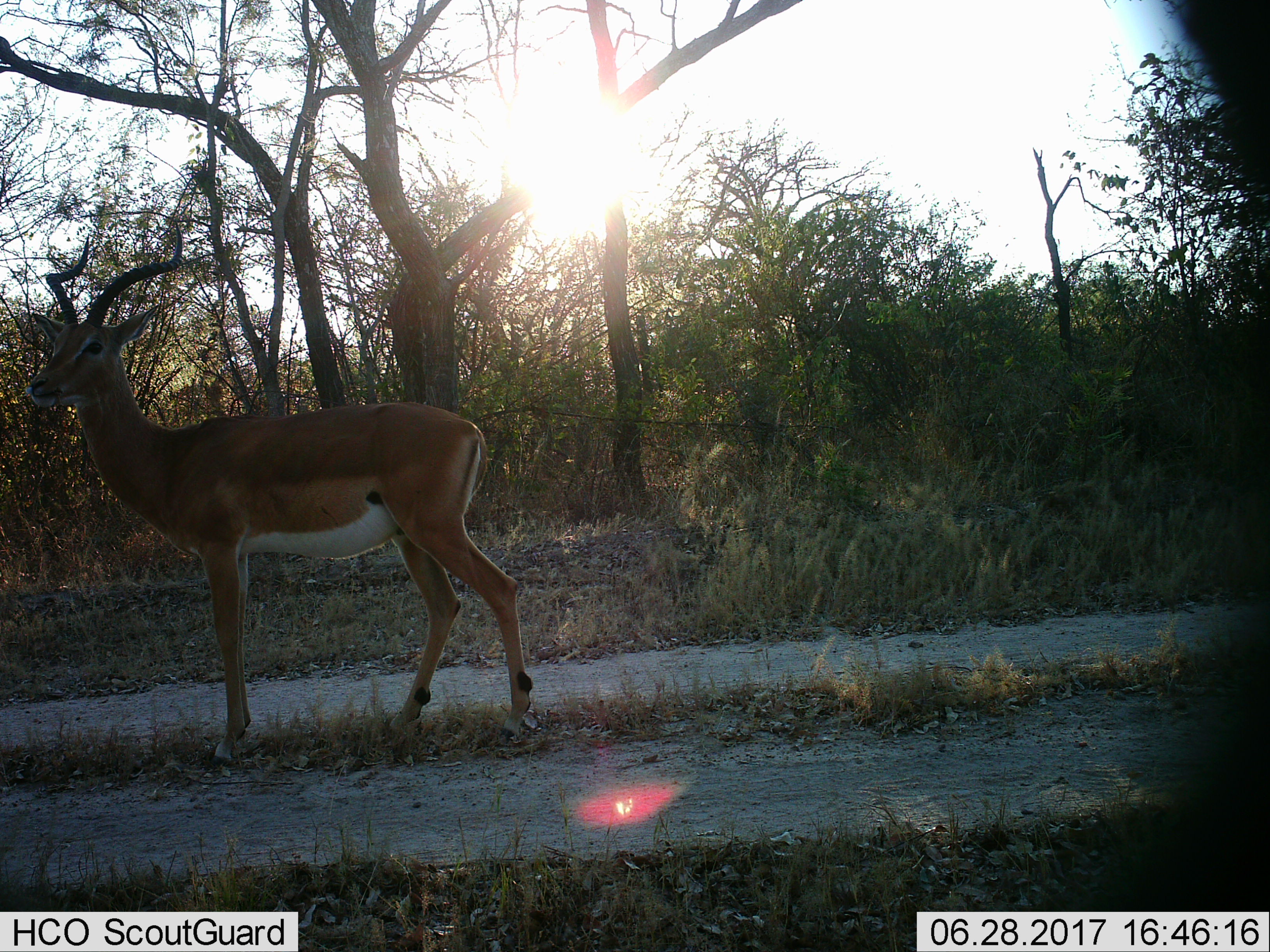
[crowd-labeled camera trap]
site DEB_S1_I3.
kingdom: Animalia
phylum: Chordata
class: Mammalia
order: Artiodactyla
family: Bovidae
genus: Aepyceros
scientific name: Aepyceros melampus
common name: impala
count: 1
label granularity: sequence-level